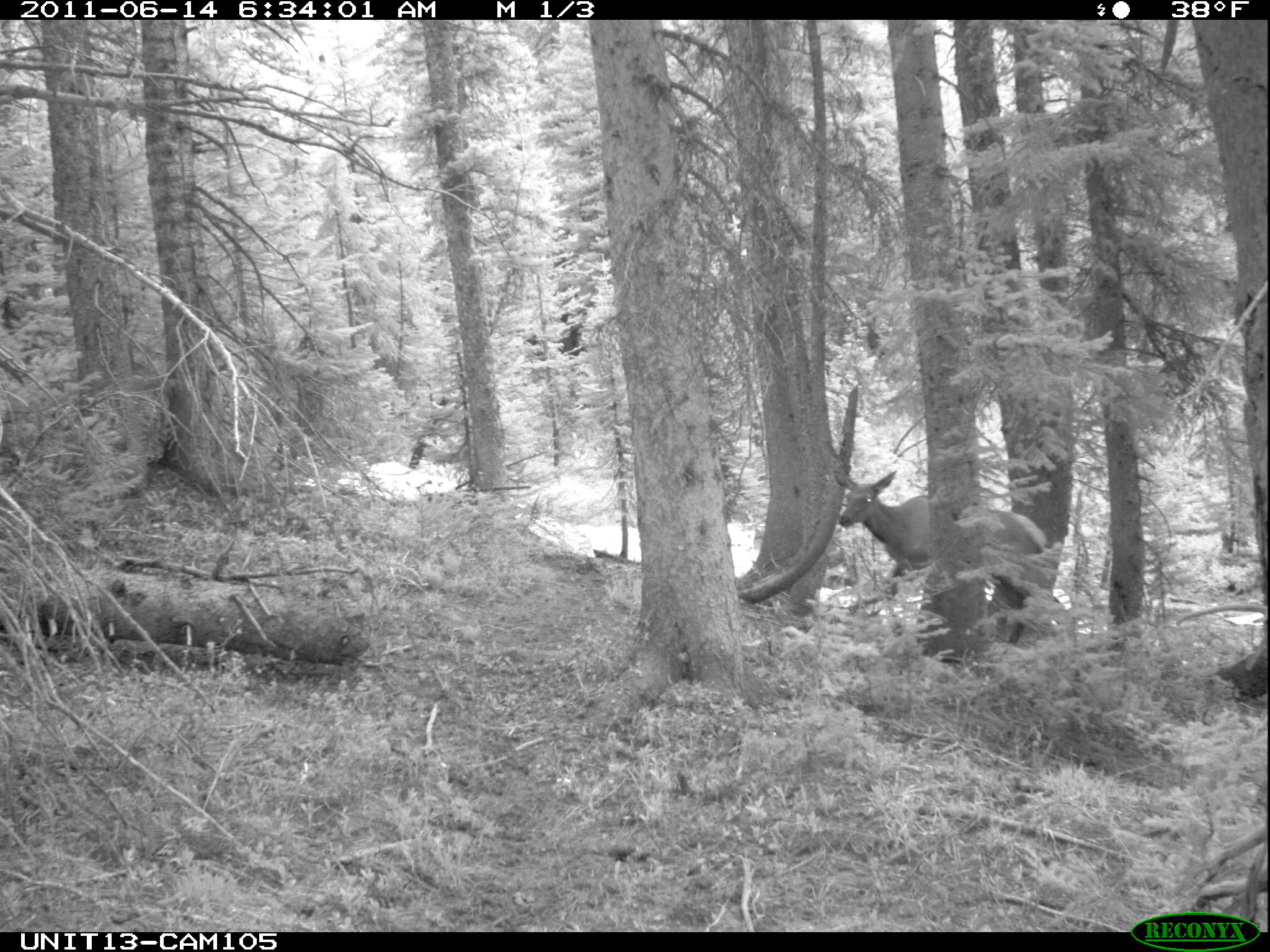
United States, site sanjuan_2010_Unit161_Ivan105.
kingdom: Animalia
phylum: Chordata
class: Mammalia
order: Artiodactyla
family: Cervidae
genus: Cervus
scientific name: Cervus elaphus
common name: red deer